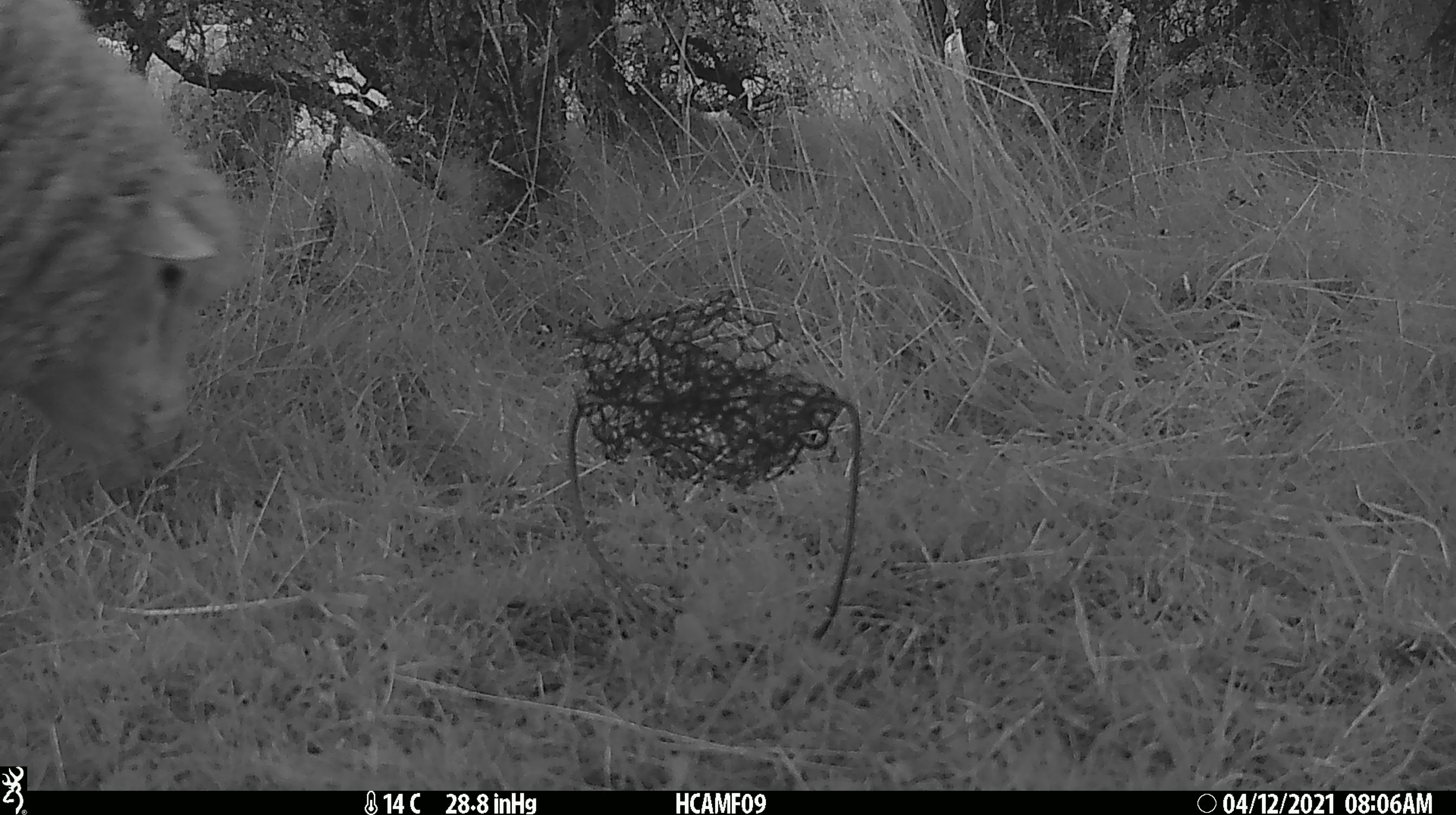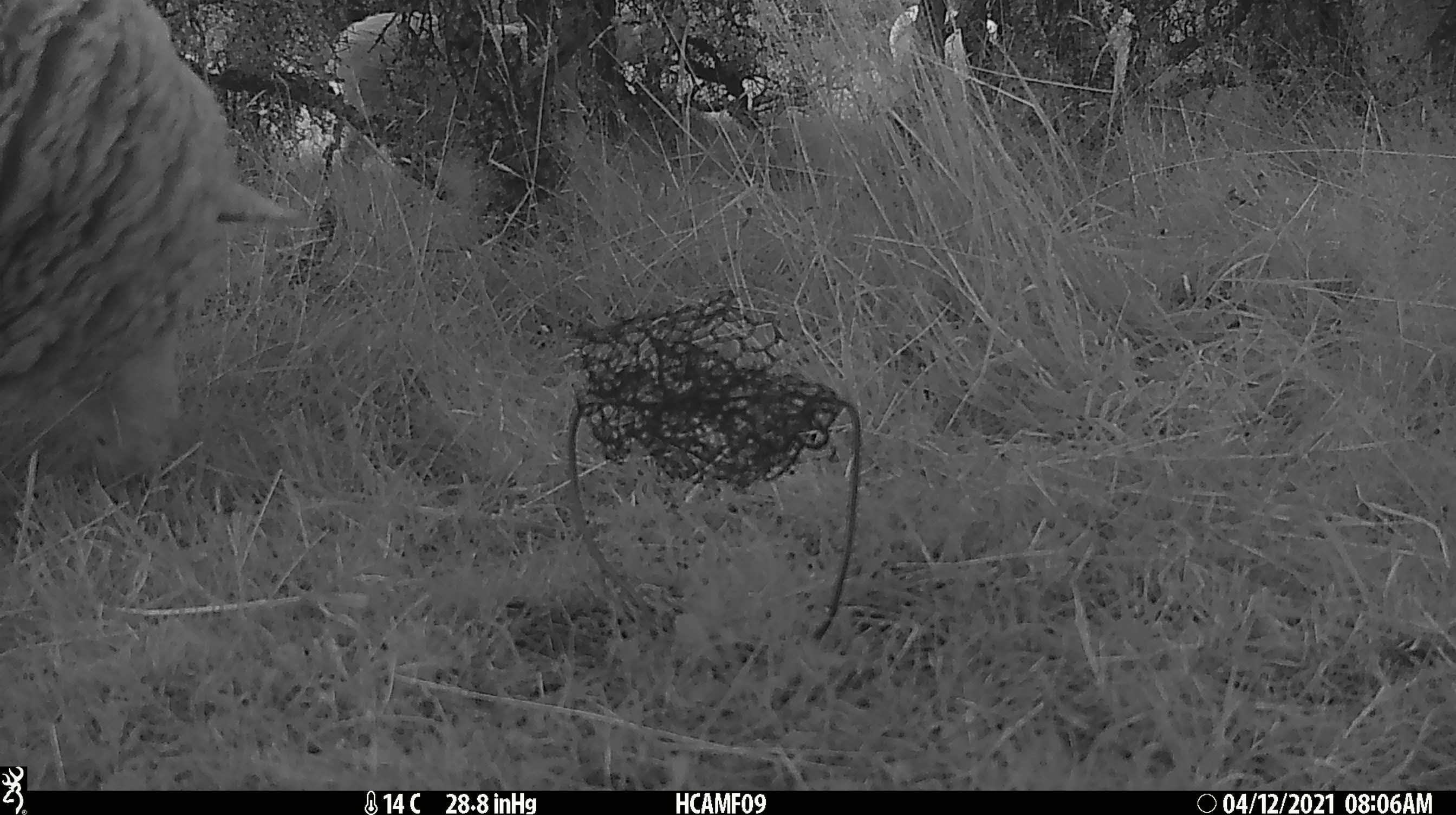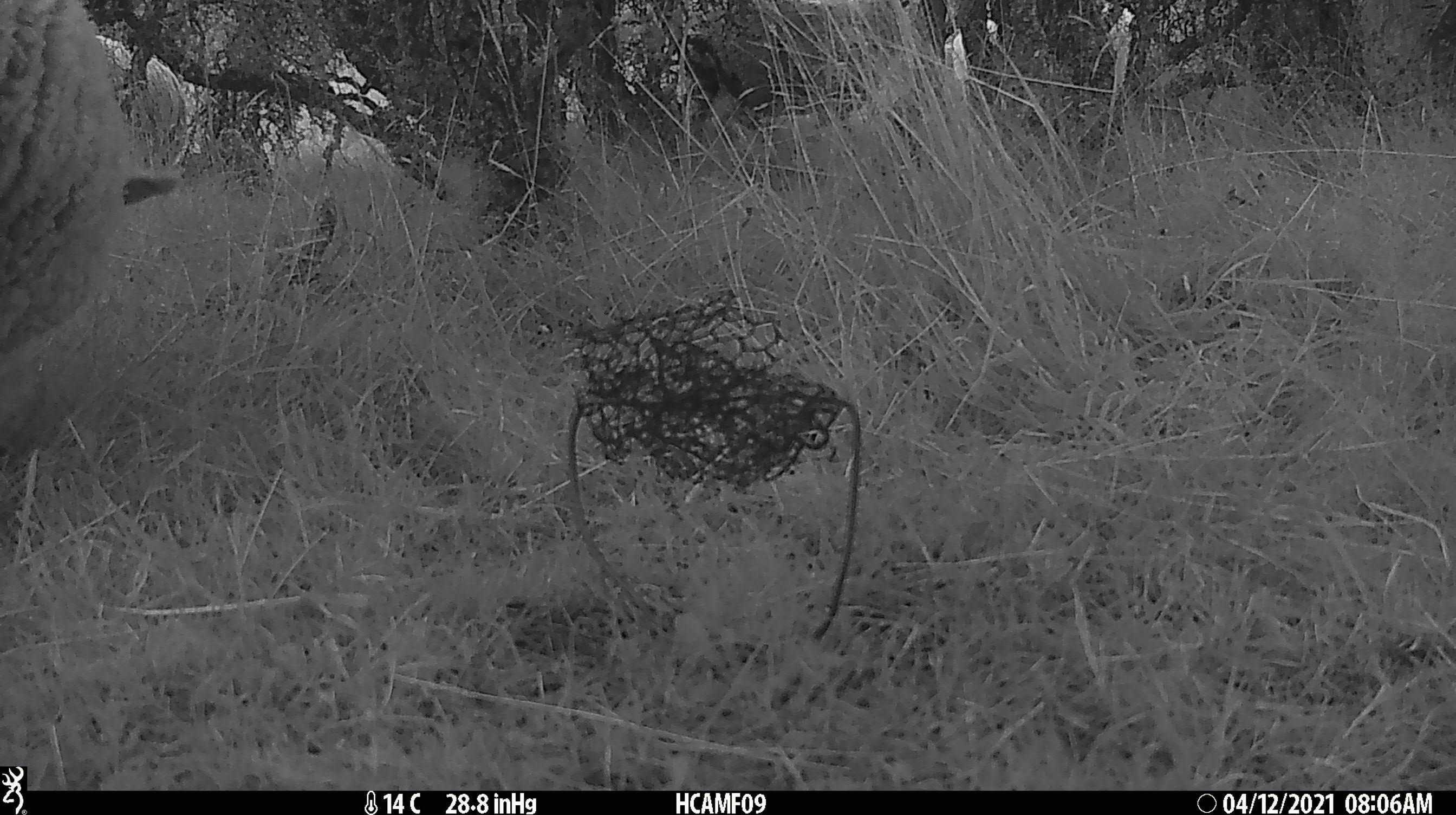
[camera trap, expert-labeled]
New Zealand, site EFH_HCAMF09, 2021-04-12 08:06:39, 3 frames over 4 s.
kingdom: Animalia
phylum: Chordata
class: Mammalia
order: Artiodactyla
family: Bovidae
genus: Ovis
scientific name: Ovis aries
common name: domestic sheep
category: sheep